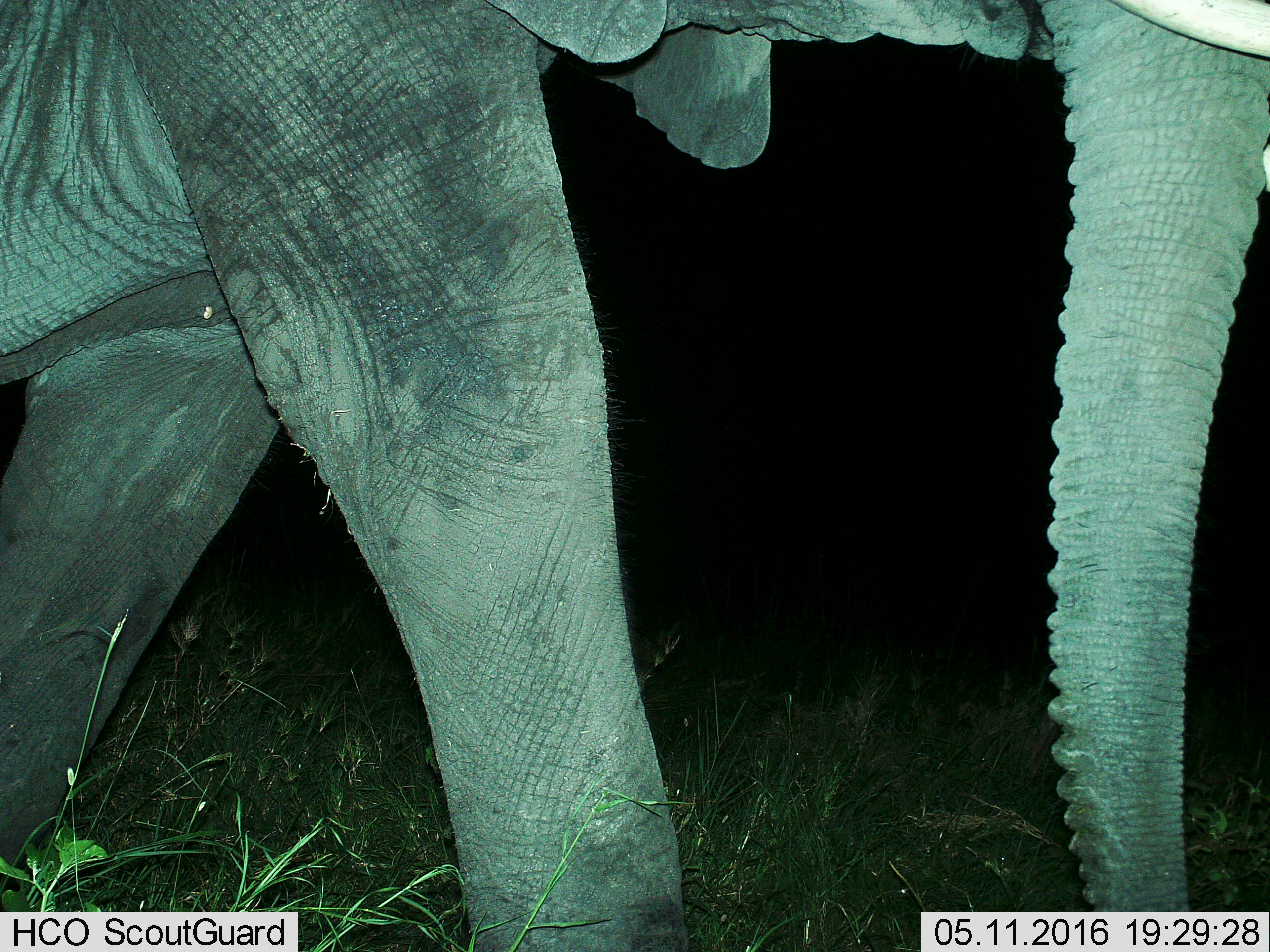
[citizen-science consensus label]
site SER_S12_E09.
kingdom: Animalia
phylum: Chordata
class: Mammalia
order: Proboscidea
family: Elephantidae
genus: Loxodonta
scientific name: Loxodonta africana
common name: african bush elephant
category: elephant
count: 1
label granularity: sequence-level